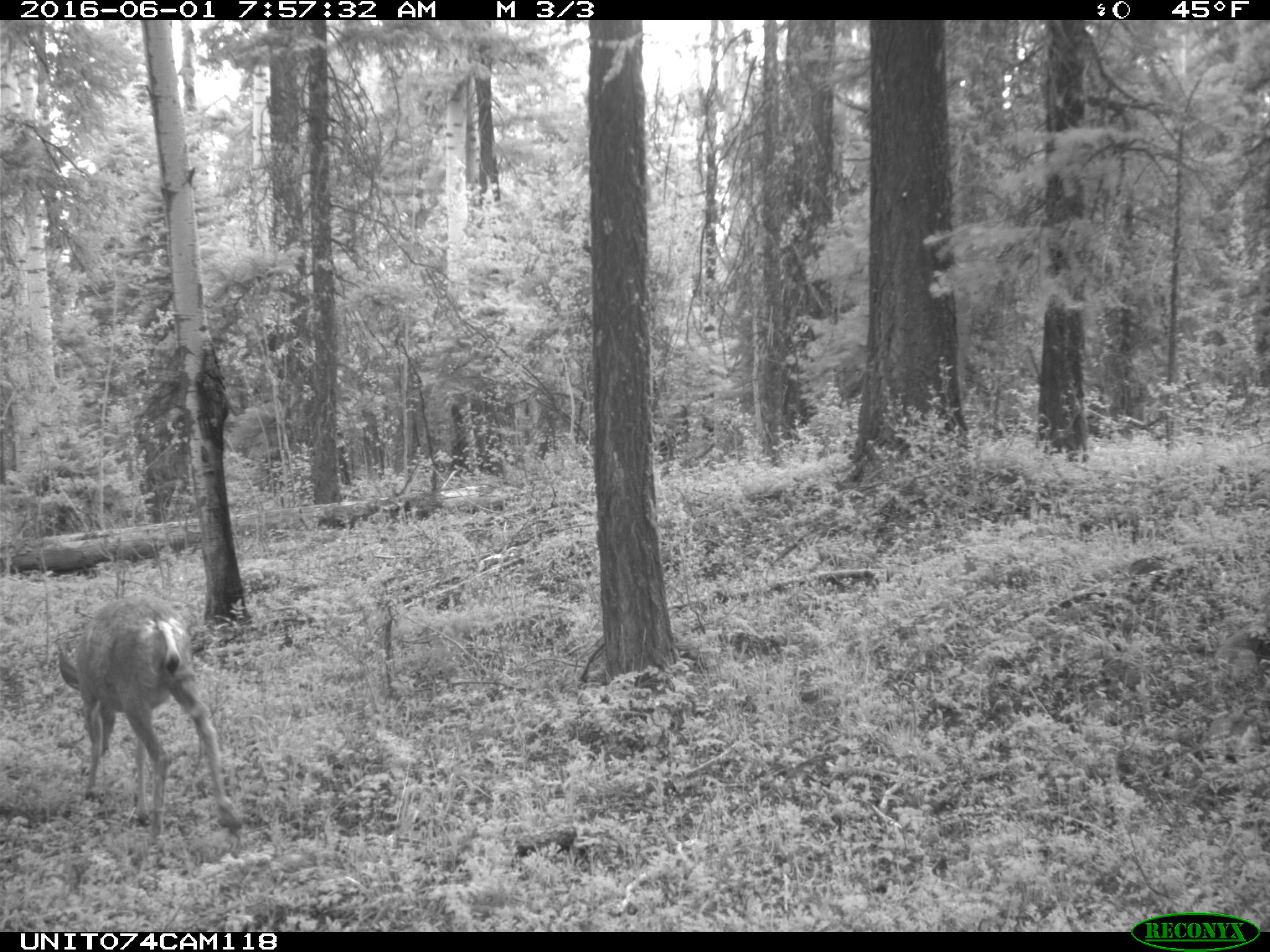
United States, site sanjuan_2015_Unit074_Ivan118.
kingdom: Animalia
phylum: Chordata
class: Mammalia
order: Artiodactyla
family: Cervidae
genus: Odocoileus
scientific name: Odocoileus hemionus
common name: mule deer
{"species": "Odocoileus hemionus (mule deer)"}